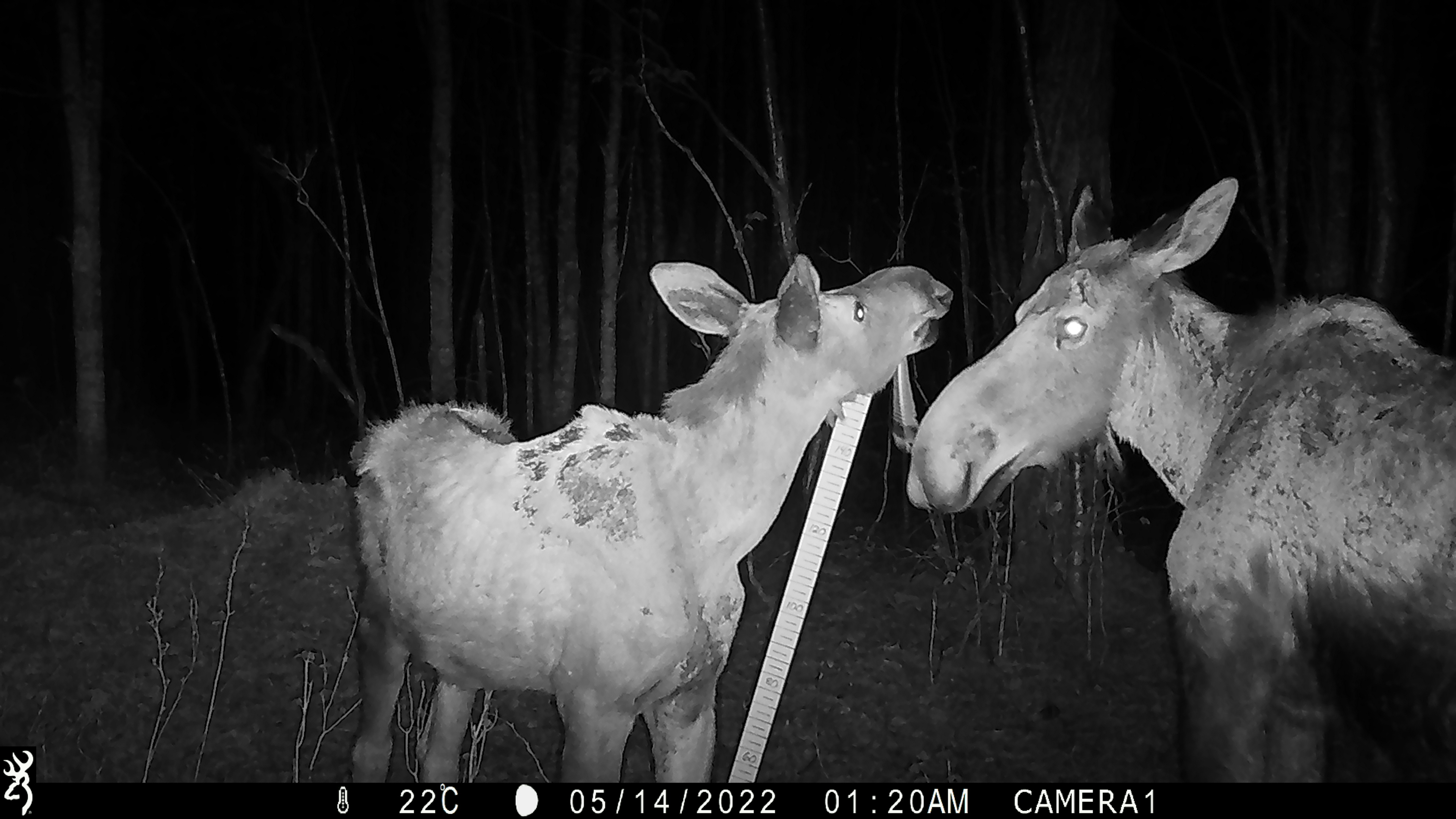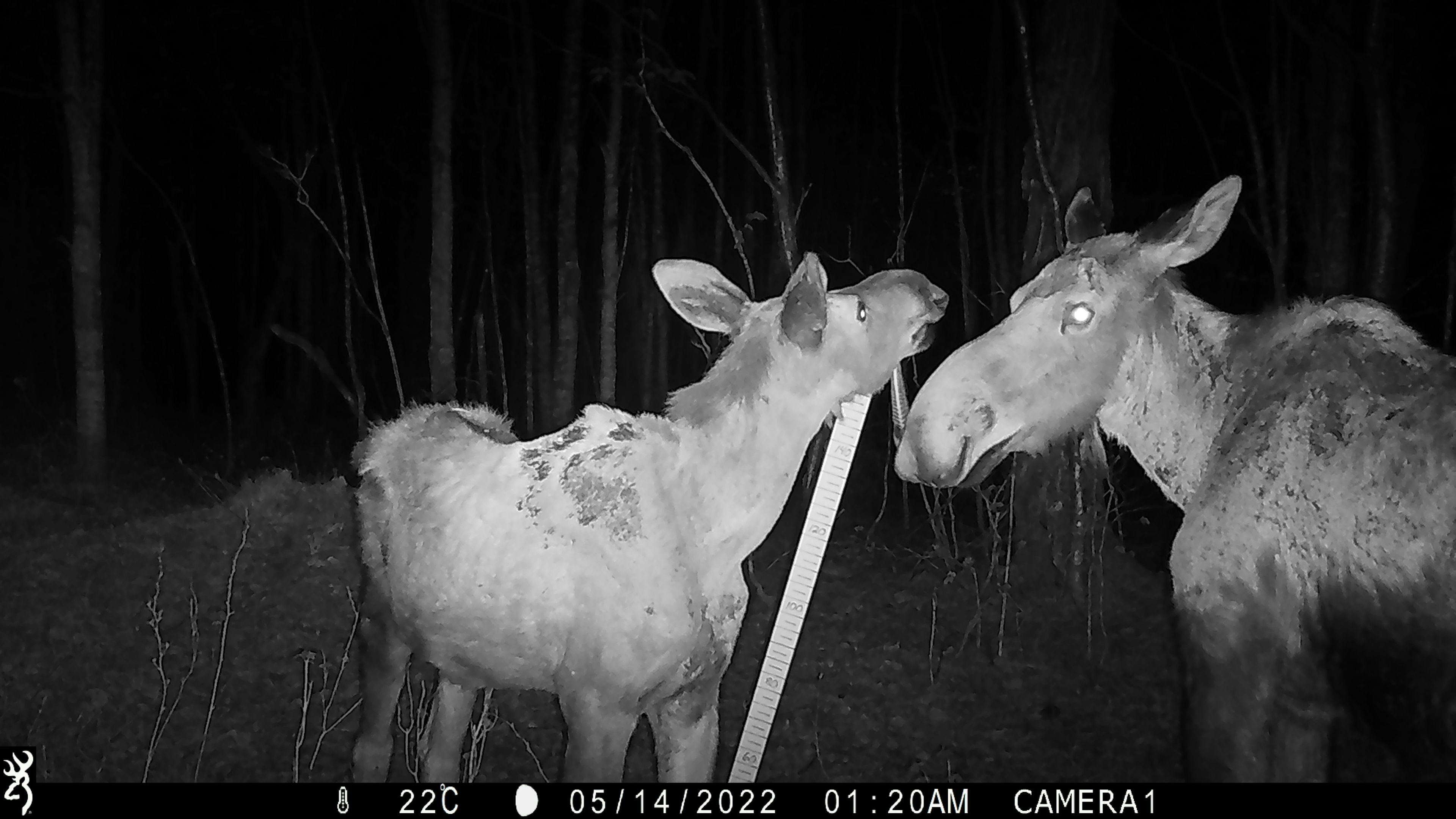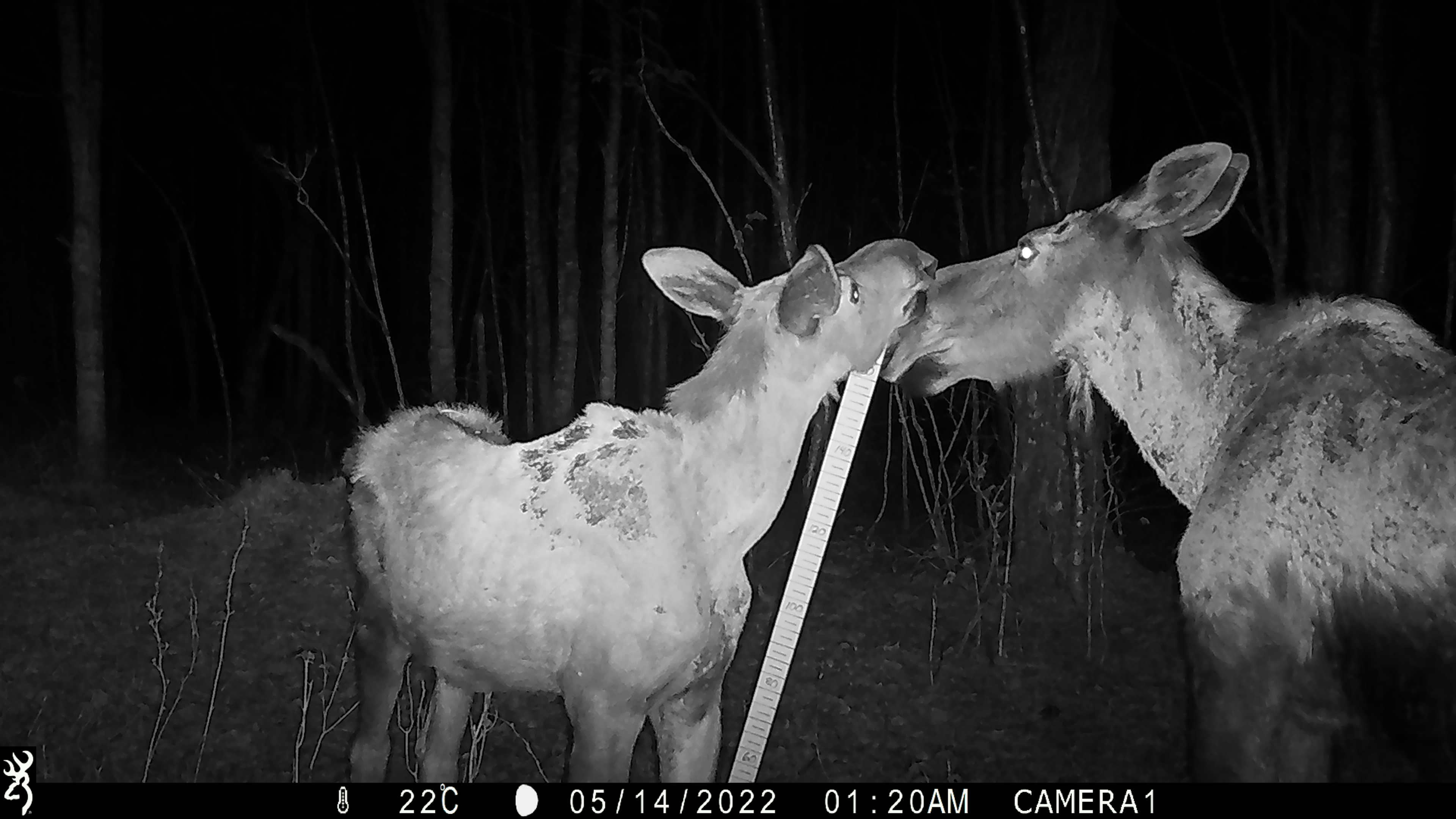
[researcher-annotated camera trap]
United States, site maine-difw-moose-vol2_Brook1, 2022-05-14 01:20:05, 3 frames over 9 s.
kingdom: Animalia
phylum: Chordata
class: Mammalia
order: Artiodactyla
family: Cervidae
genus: Alces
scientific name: Alces alces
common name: moose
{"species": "moose (Alces alces)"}